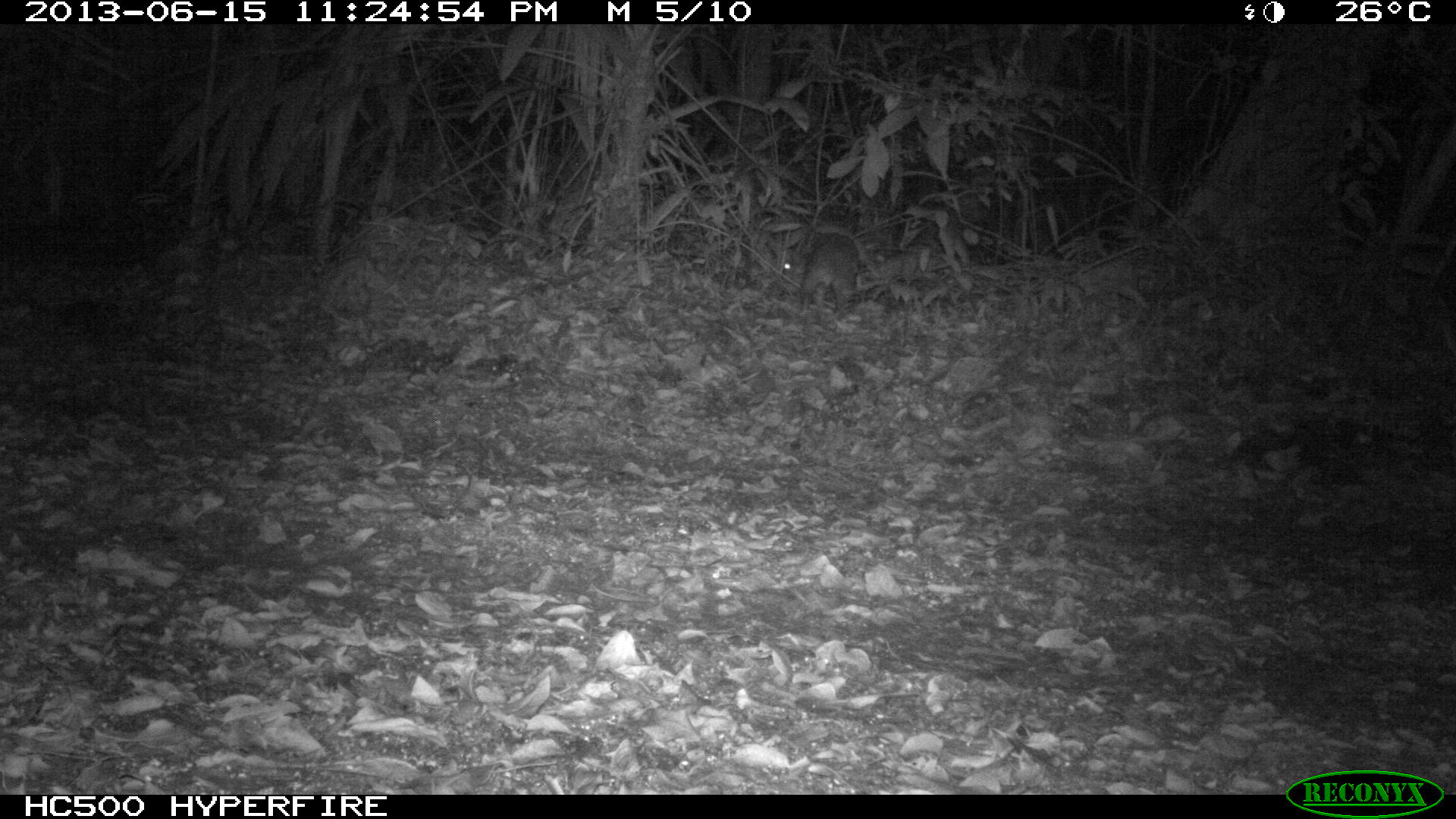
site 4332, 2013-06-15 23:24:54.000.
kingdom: Animalia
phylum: Chordata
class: Mammalia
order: Rodentia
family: Cuniculidae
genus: Cuniculus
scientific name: Cuniculus paca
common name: lowland paca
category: agouti paca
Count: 1.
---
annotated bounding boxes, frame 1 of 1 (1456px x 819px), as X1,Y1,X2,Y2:
agouti paca: 769,229,861,313